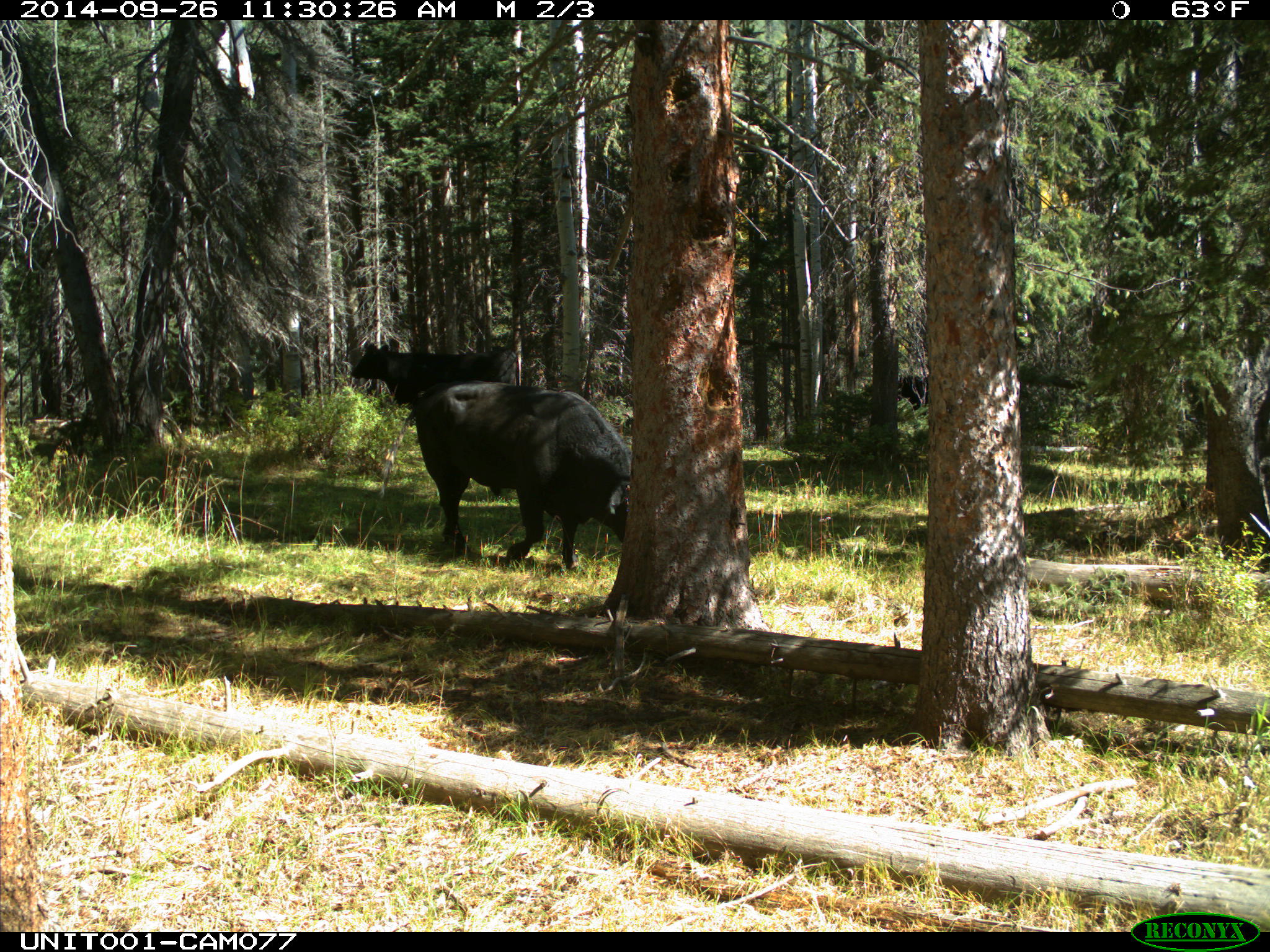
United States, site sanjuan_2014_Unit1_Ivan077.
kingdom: Animalia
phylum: Chordata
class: Mammalia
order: Artiodactyla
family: Bovidae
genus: Bos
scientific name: Bos taurus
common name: domestic cow